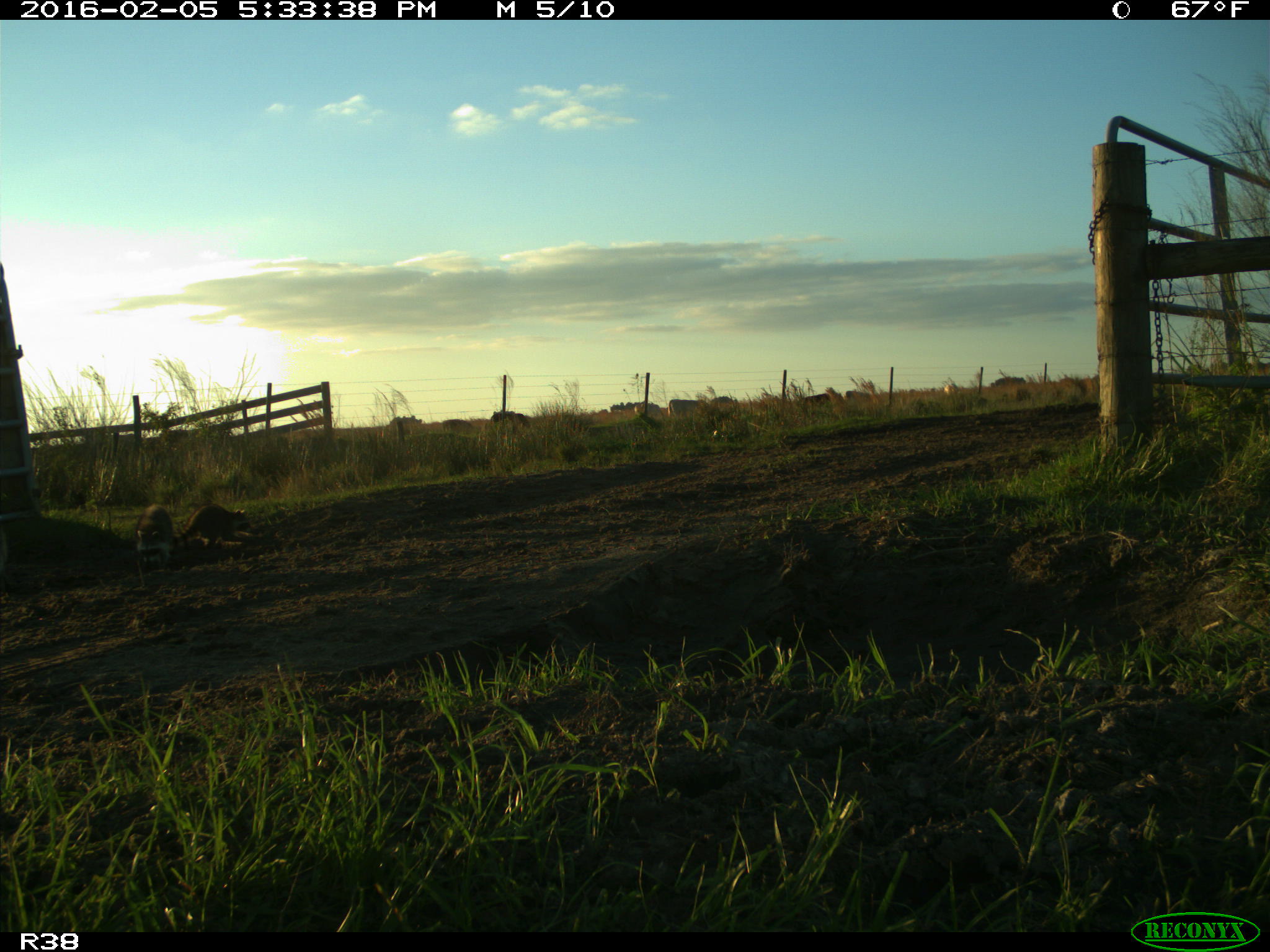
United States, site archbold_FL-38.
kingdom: Animalia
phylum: Chordata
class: Mammalia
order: Carnivora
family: Procyonidae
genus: Procyon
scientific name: Procyon lotor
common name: common raccoon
Procyon lotor (common raccoon).